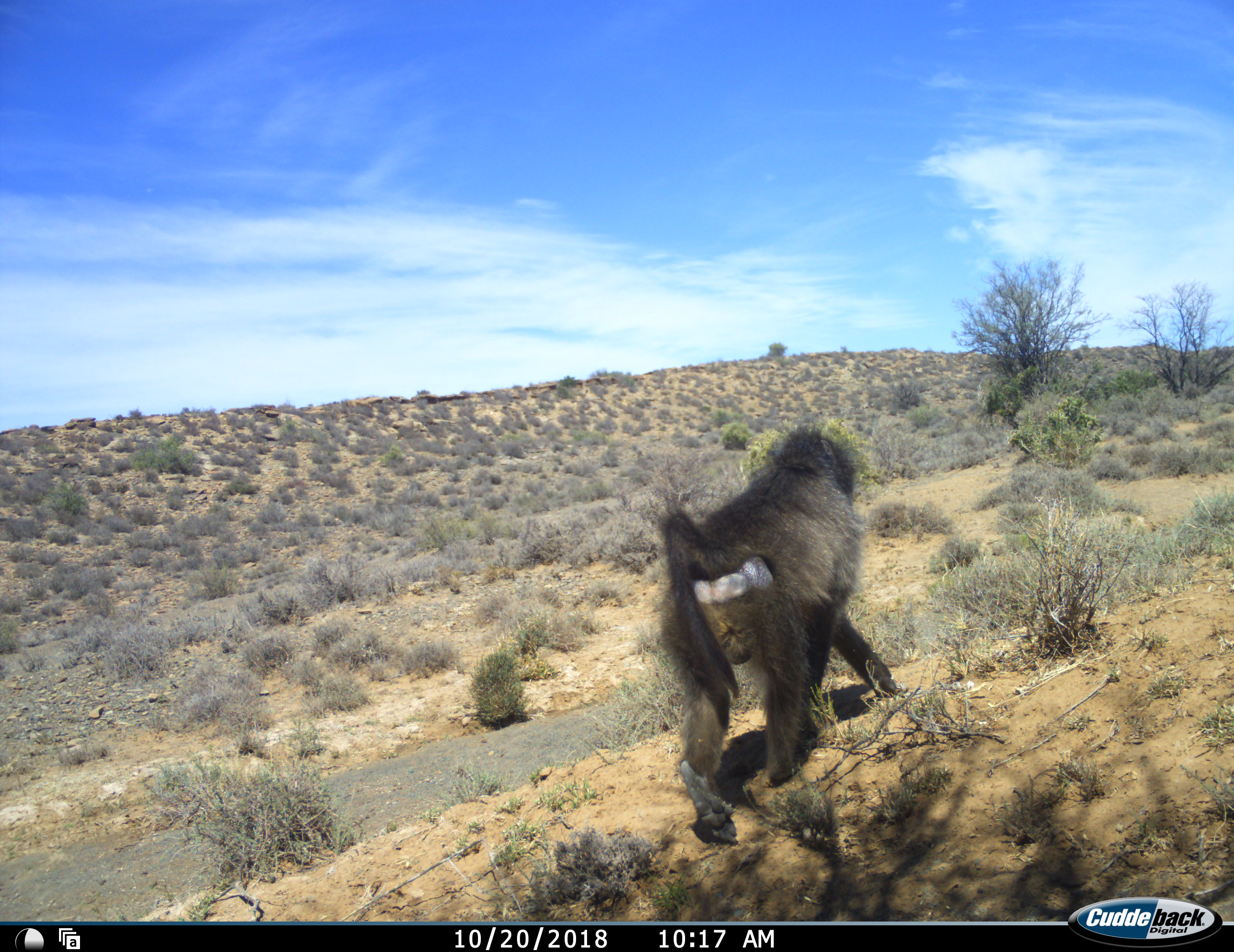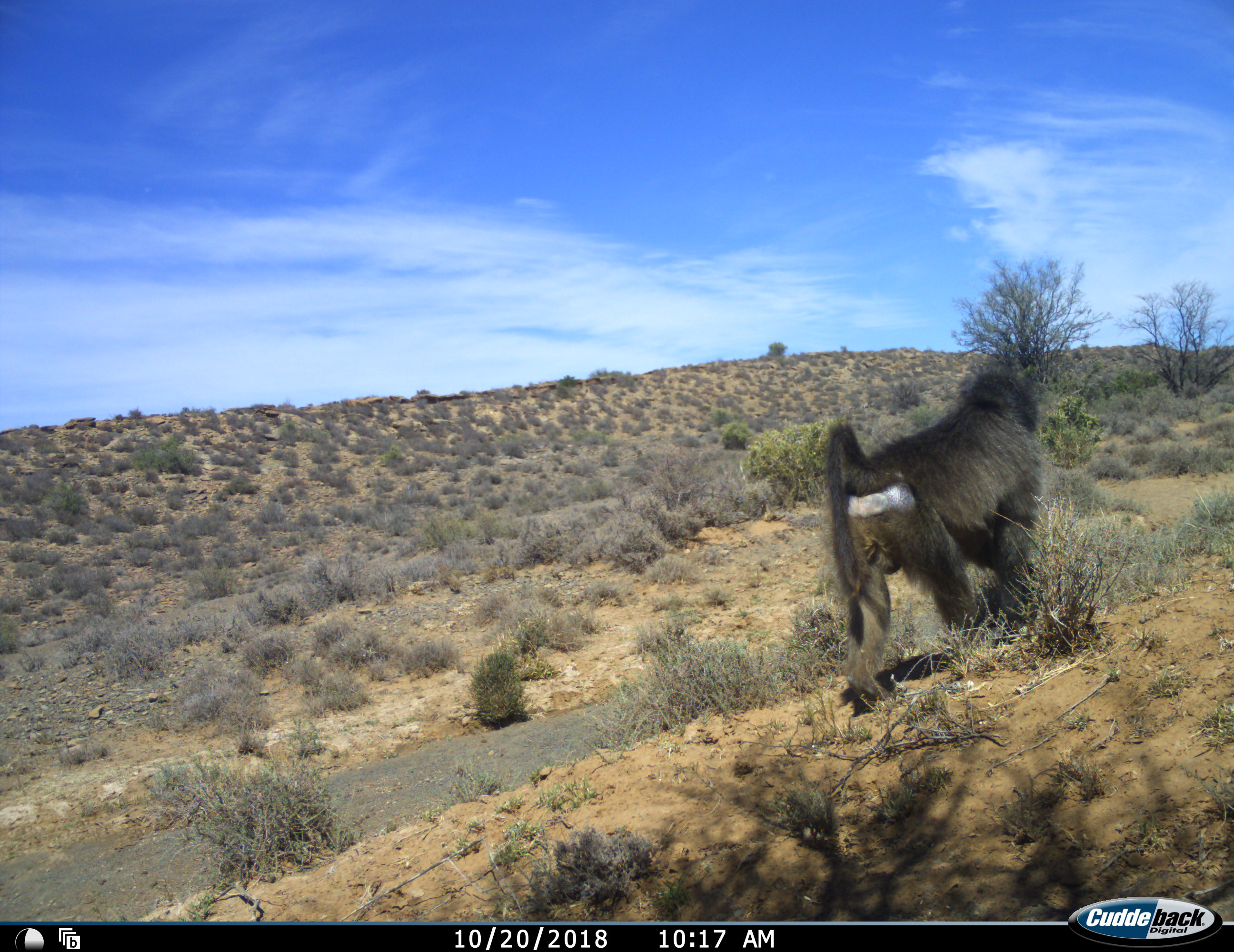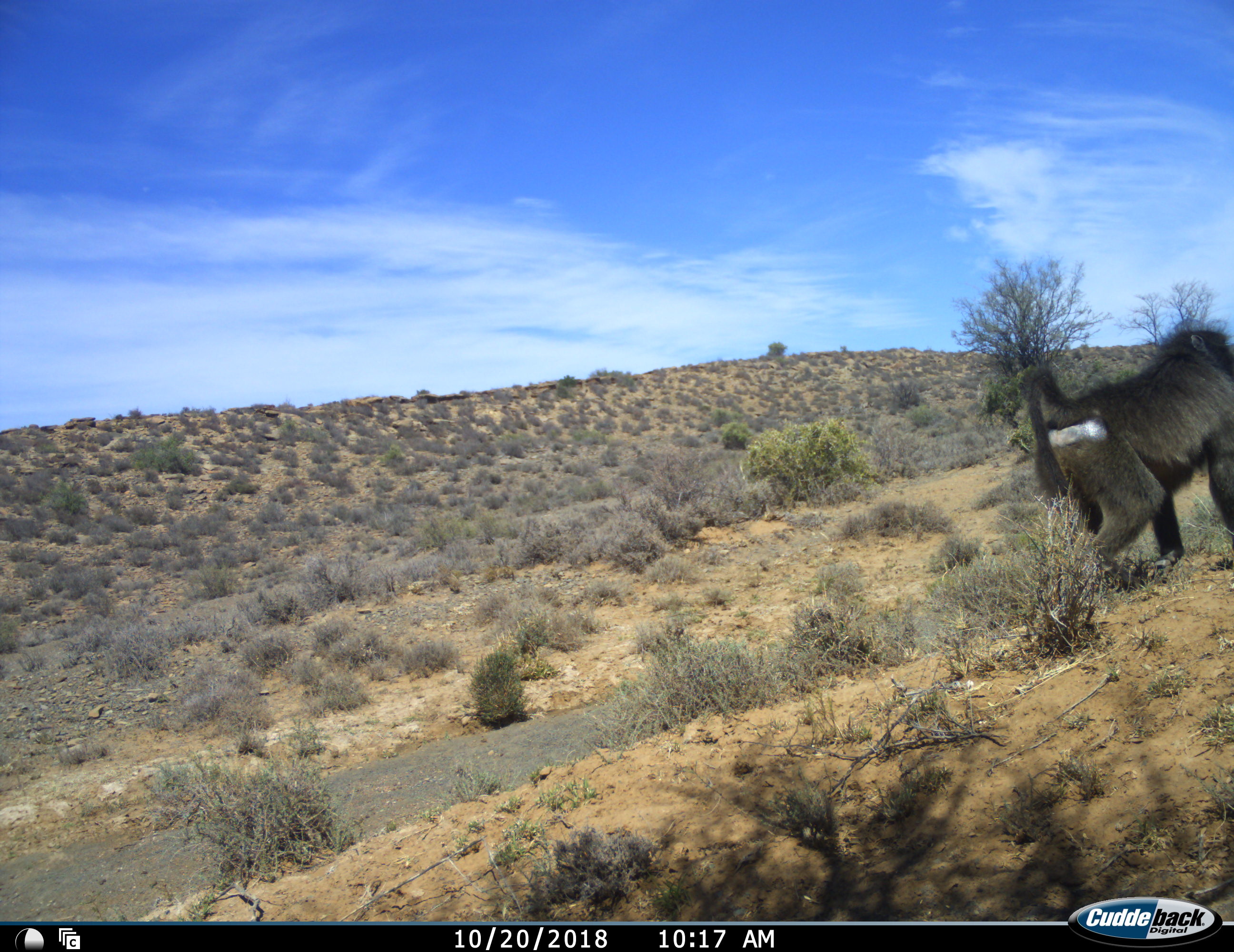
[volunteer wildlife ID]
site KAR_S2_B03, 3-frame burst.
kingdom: Animalia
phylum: Chordata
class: Mammalia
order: Primates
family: Cercopithecidae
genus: Papio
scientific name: Papio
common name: baboon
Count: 1.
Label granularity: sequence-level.